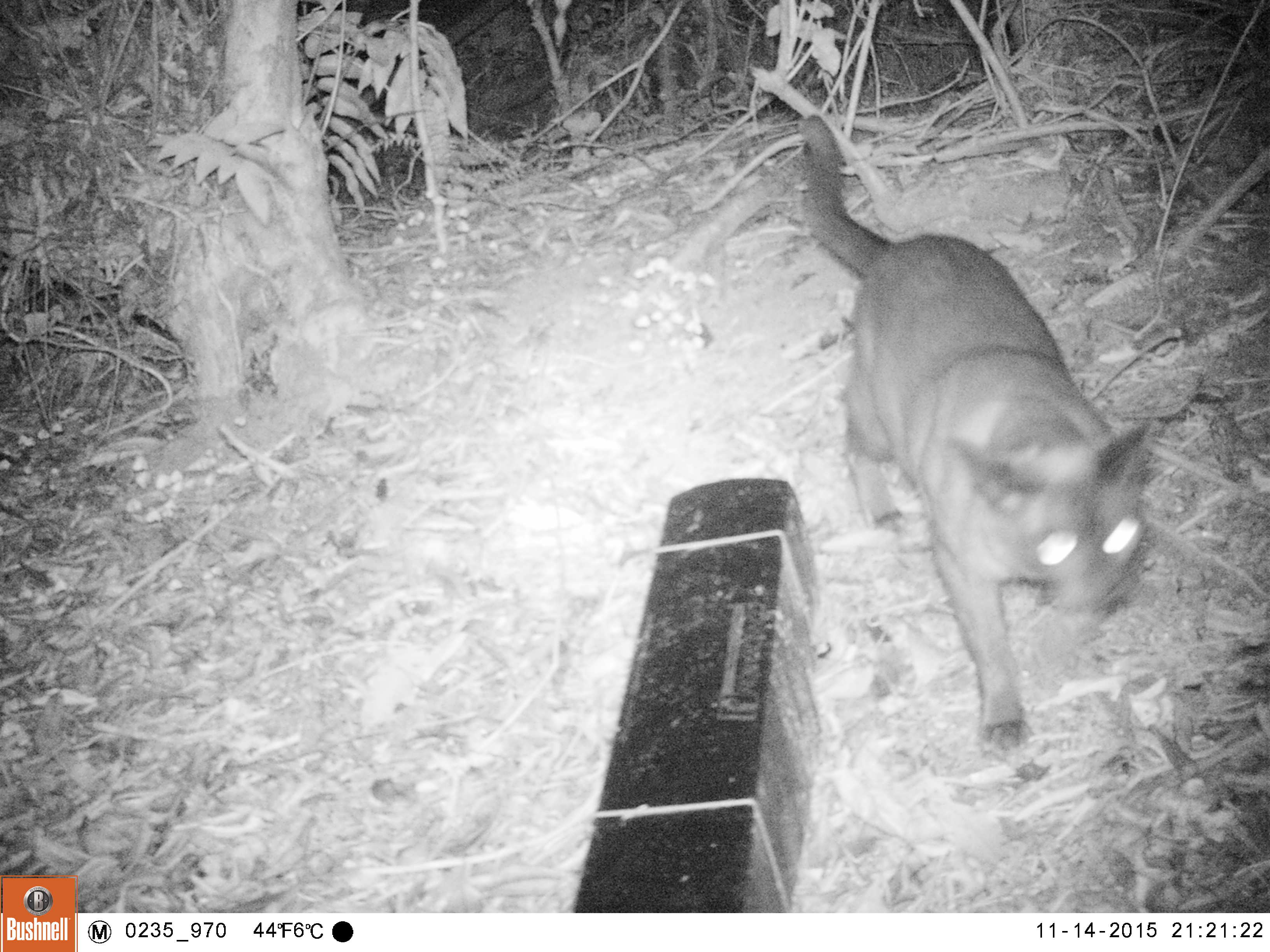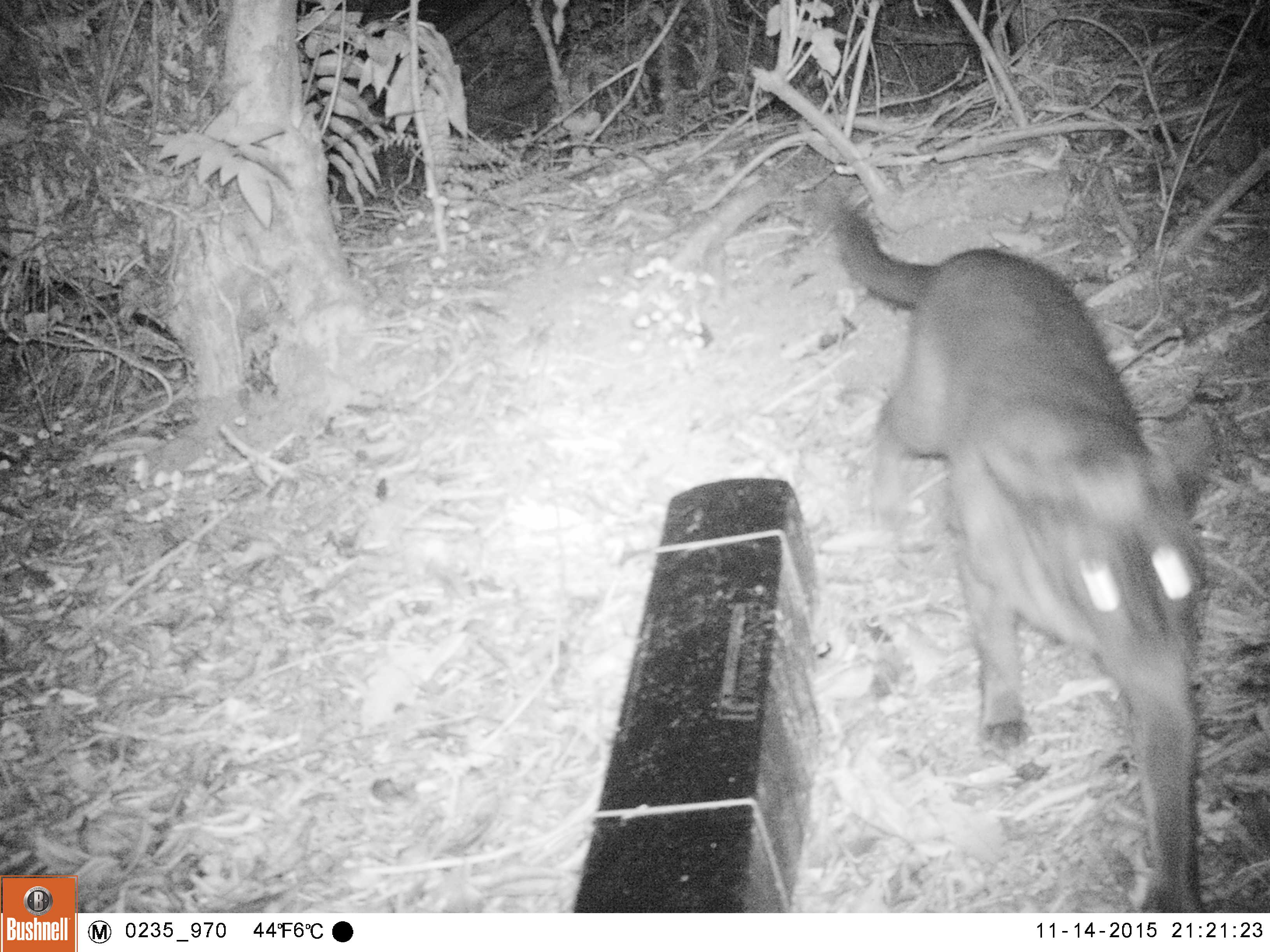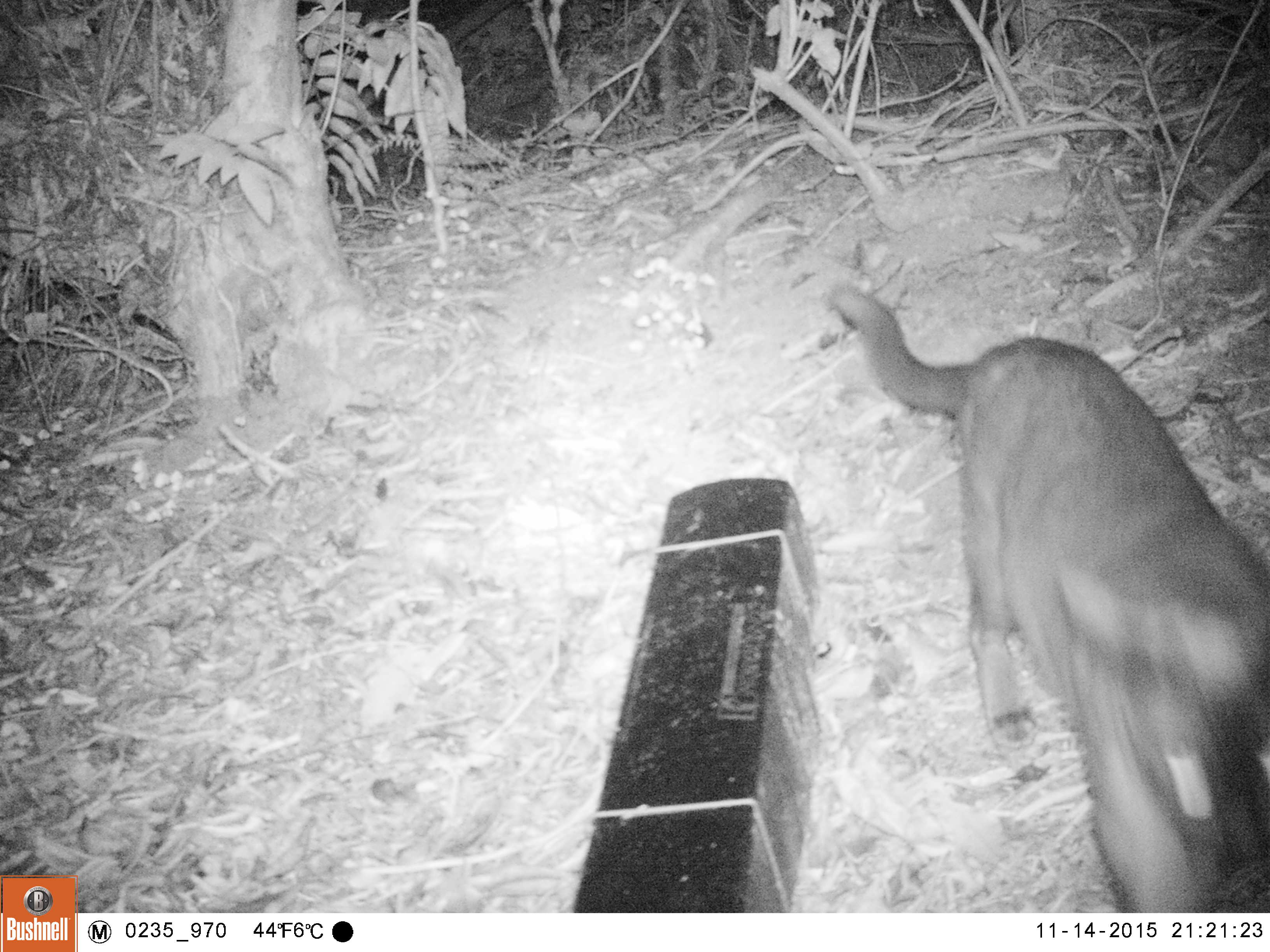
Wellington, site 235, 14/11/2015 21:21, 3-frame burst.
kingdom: Animalia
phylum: Chordata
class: Mammalia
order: Carnivora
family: Felidae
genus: Felis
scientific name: Felis catus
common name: cat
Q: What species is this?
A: Cat (Felis catus).